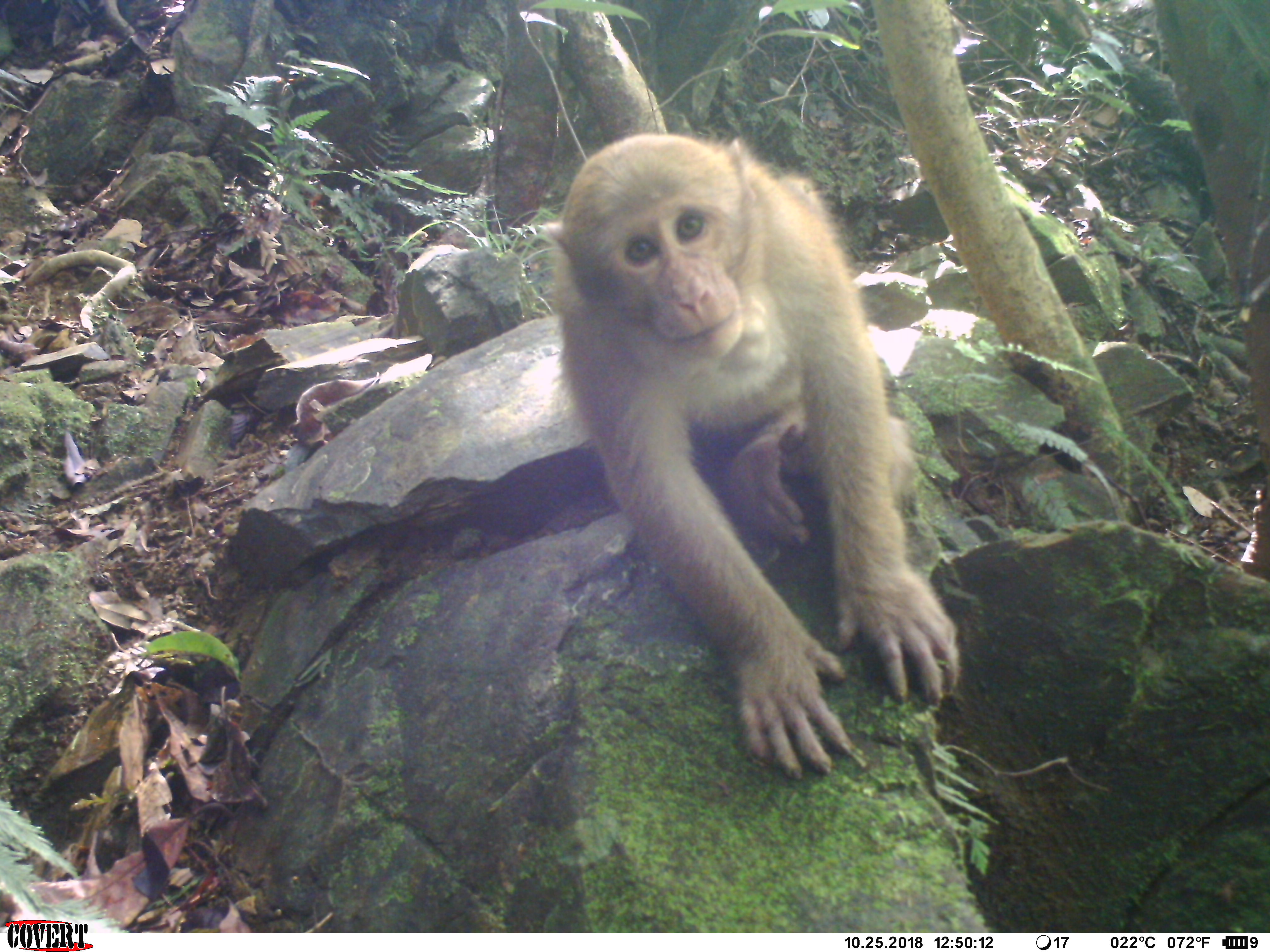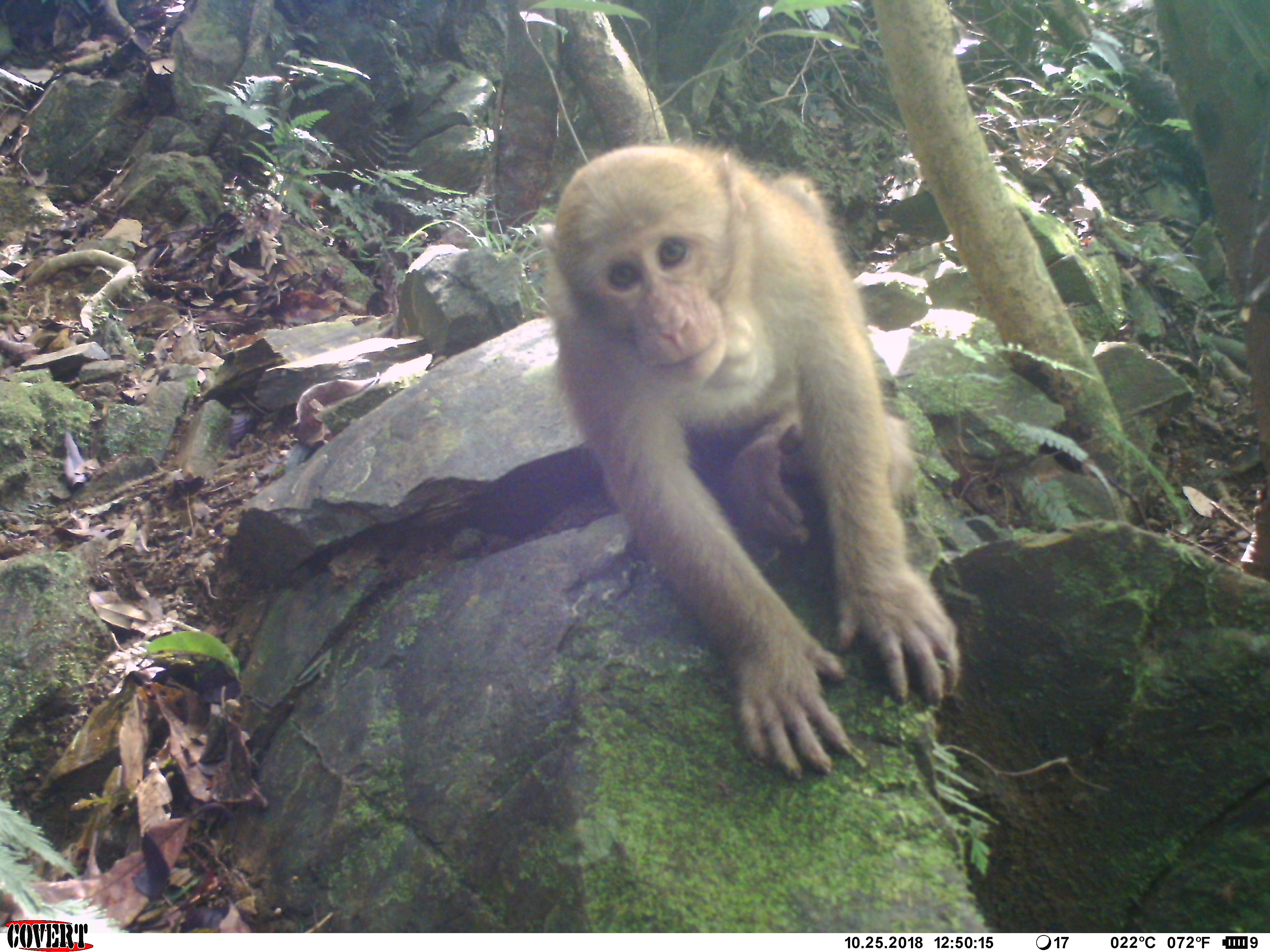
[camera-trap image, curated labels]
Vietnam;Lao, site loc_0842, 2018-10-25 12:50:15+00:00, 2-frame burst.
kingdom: Animalia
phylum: Chordata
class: Mammalia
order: Primates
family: Cercopithecidae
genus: Macaca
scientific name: Macaca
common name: macaque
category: macaque not stump tailed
Macaque not stump tailed (macaque) (Macaca). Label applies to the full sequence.